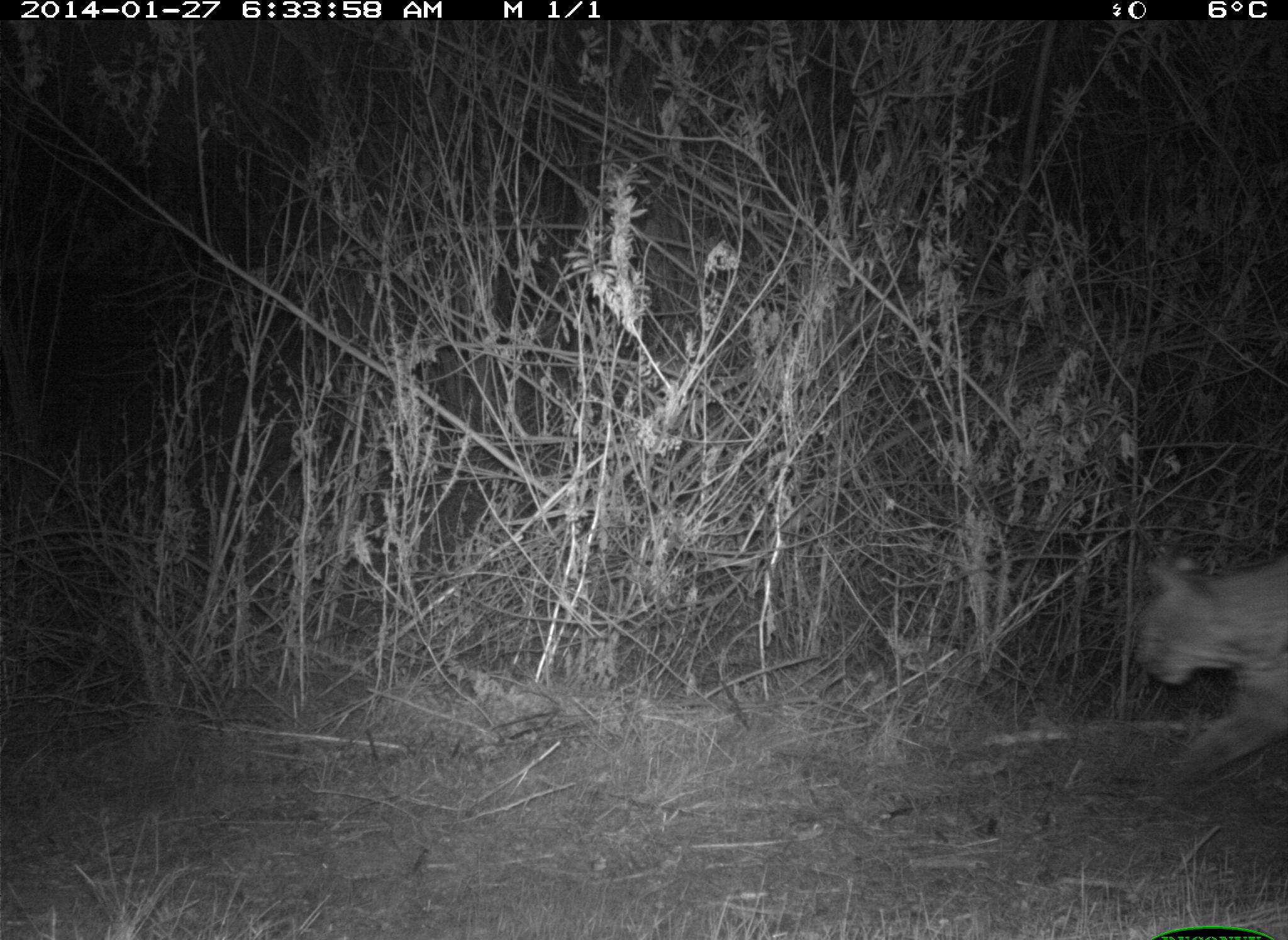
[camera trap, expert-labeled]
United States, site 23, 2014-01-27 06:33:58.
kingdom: Animalia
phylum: Chordata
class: Mammalia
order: Carnivora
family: Felidae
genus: Lynx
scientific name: Lynx rufus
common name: bobcat